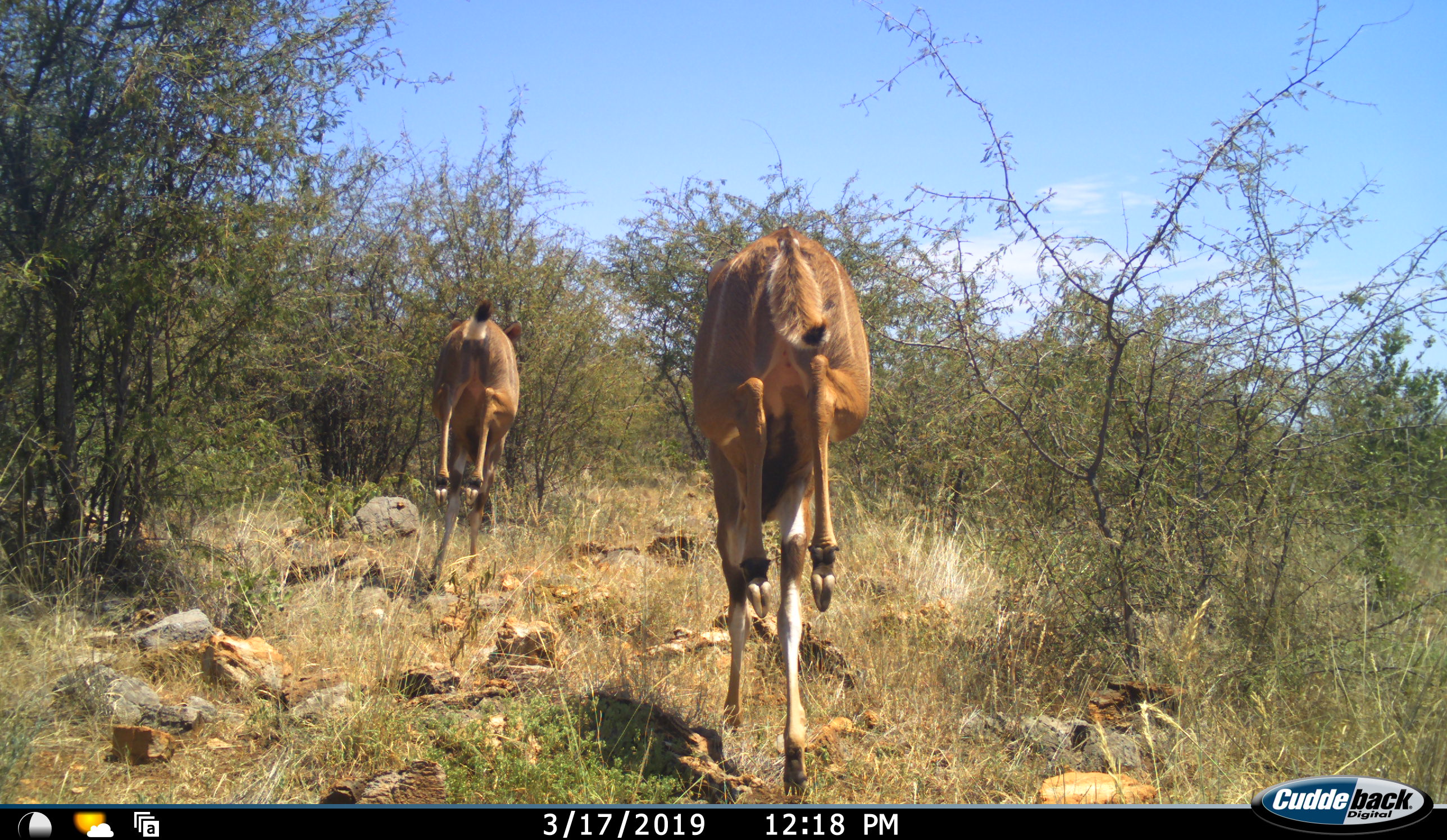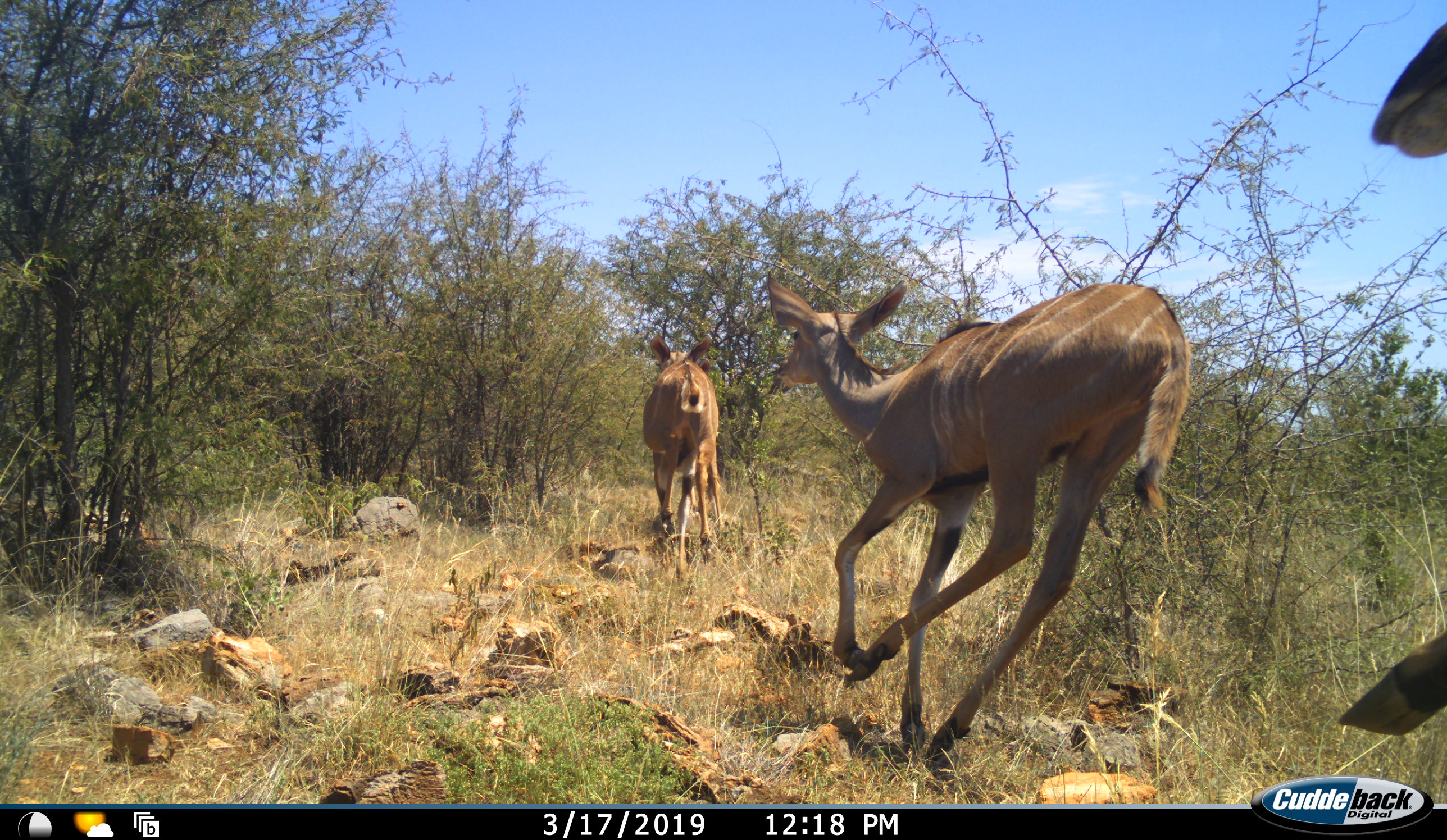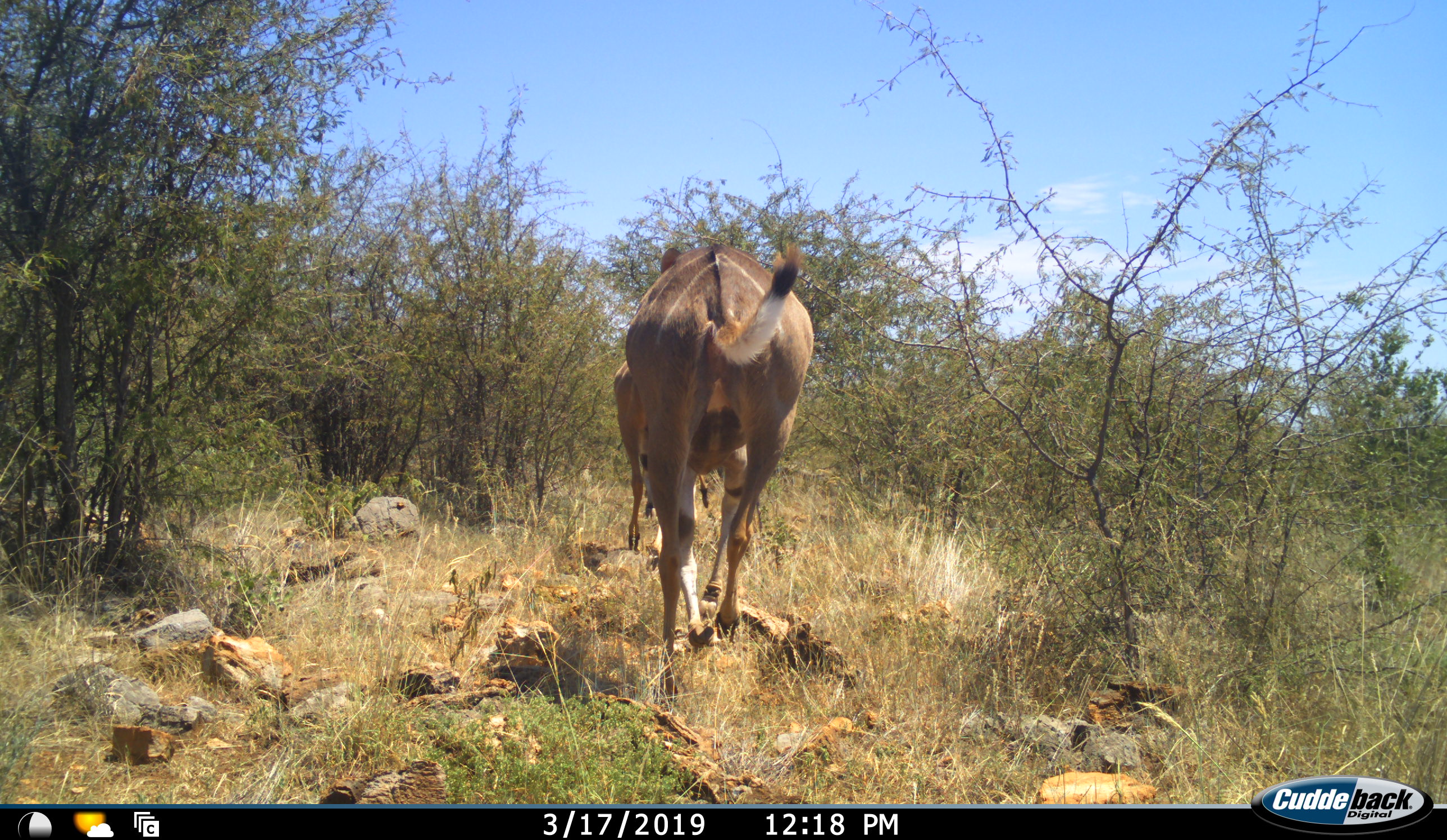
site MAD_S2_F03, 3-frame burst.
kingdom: Animalia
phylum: Chordata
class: Mammalia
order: Artiodactyla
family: Bovidae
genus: Tragelaphus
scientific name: Tragelaphus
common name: kudu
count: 3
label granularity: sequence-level